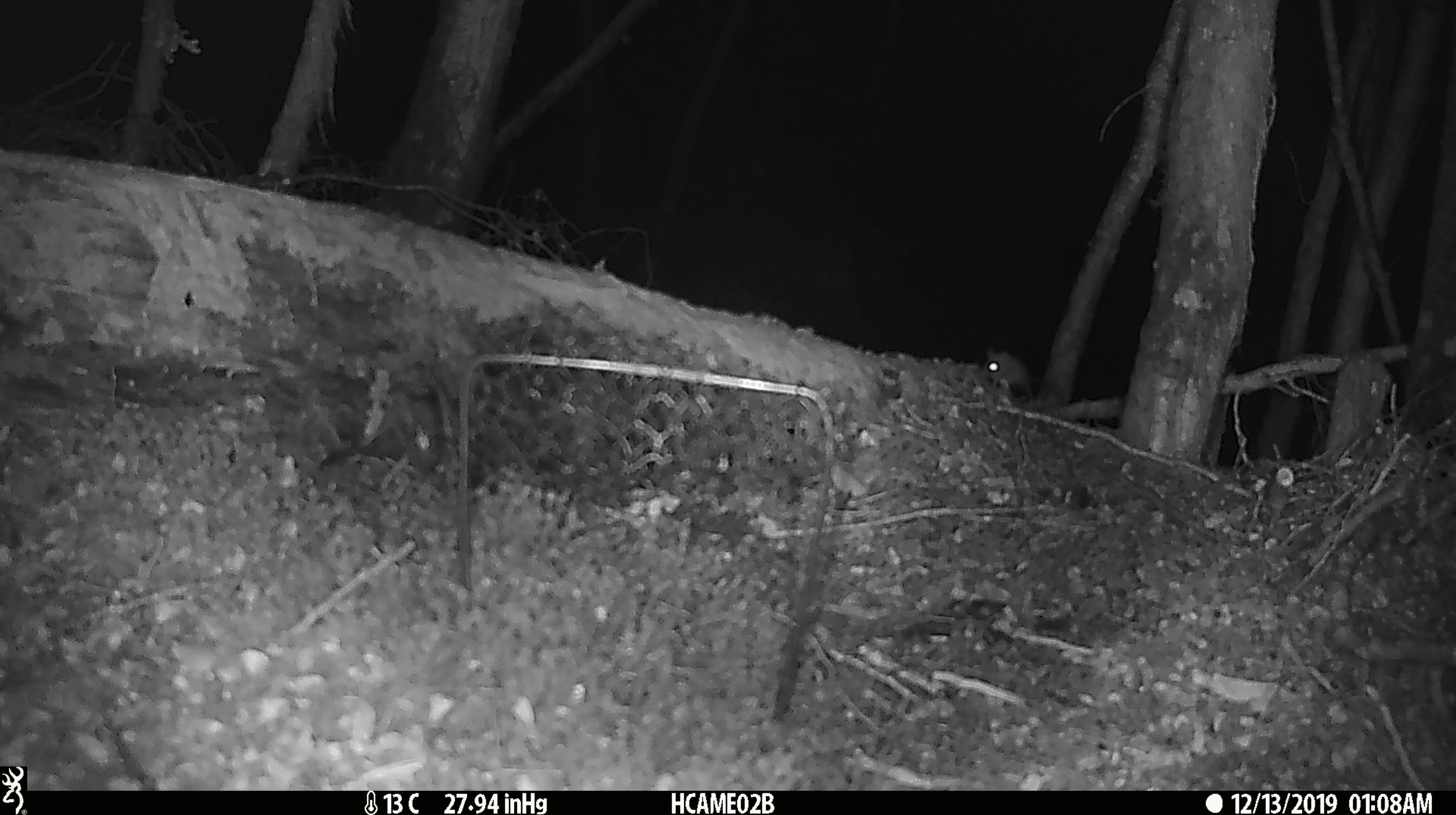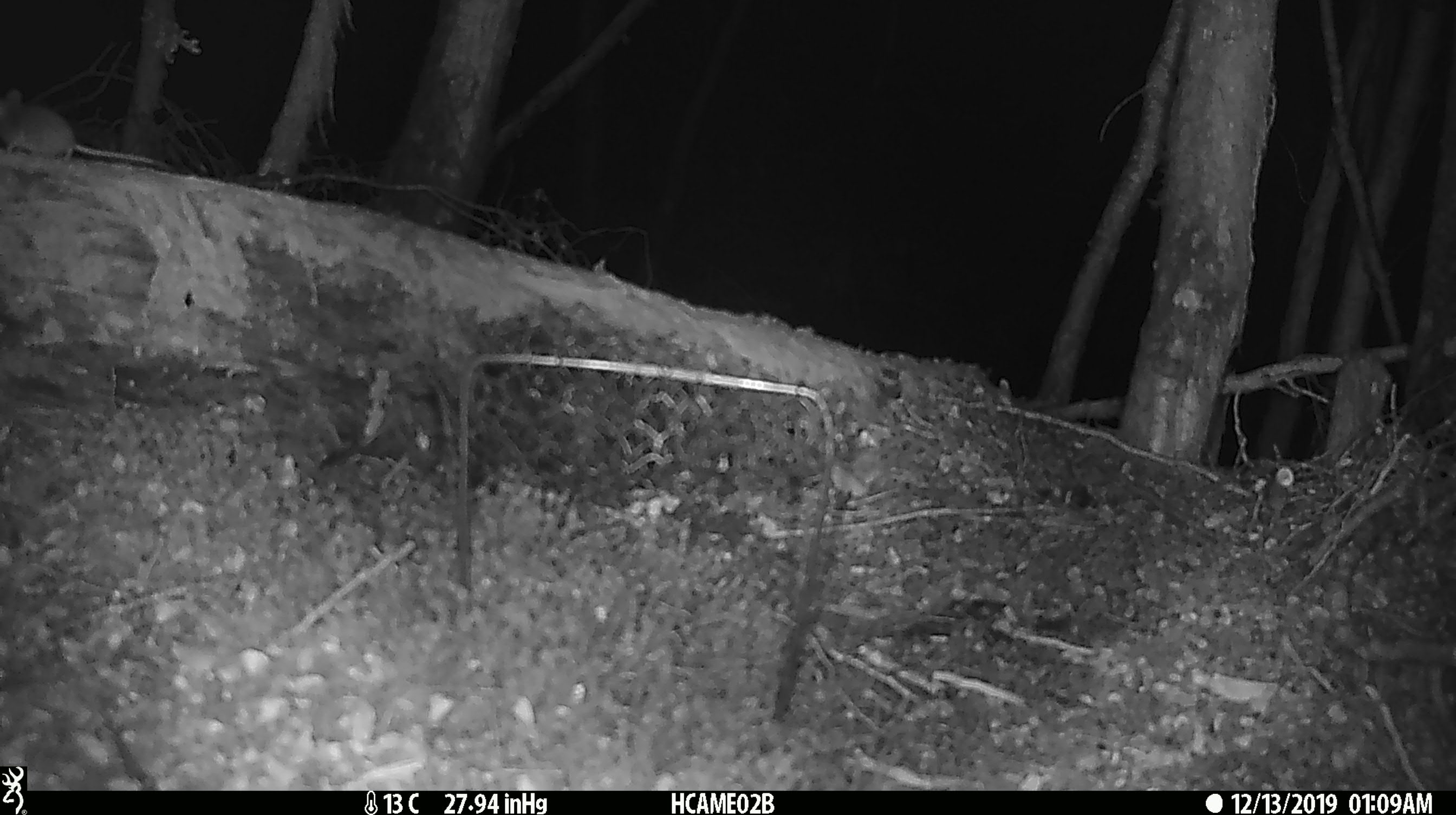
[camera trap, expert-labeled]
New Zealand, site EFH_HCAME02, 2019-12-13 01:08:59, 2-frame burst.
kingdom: Animalia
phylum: Chordata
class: Mammalia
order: Rodentia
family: Muridae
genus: Mus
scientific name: Mus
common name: mouse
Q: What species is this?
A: Mouse (Mus).